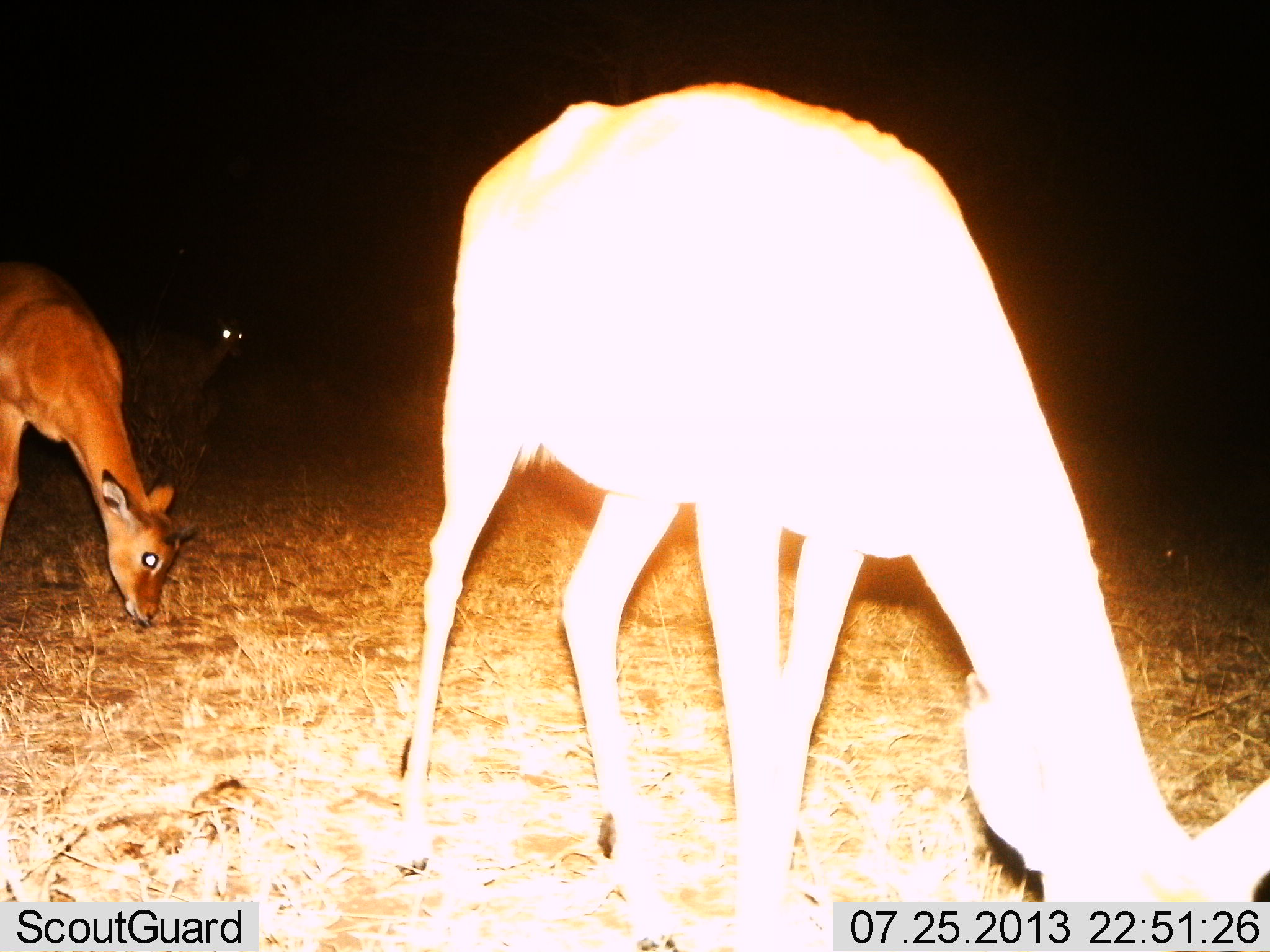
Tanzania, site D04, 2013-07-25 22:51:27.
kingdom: Animalia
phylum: Chordata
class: Mammalia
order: Artiodactyla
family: Bovidae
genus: Aepyceros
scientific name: Aepyceros melampus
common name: impala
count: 3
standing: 37%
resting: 0%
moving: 5%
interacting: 0%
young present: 5%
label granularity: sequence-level